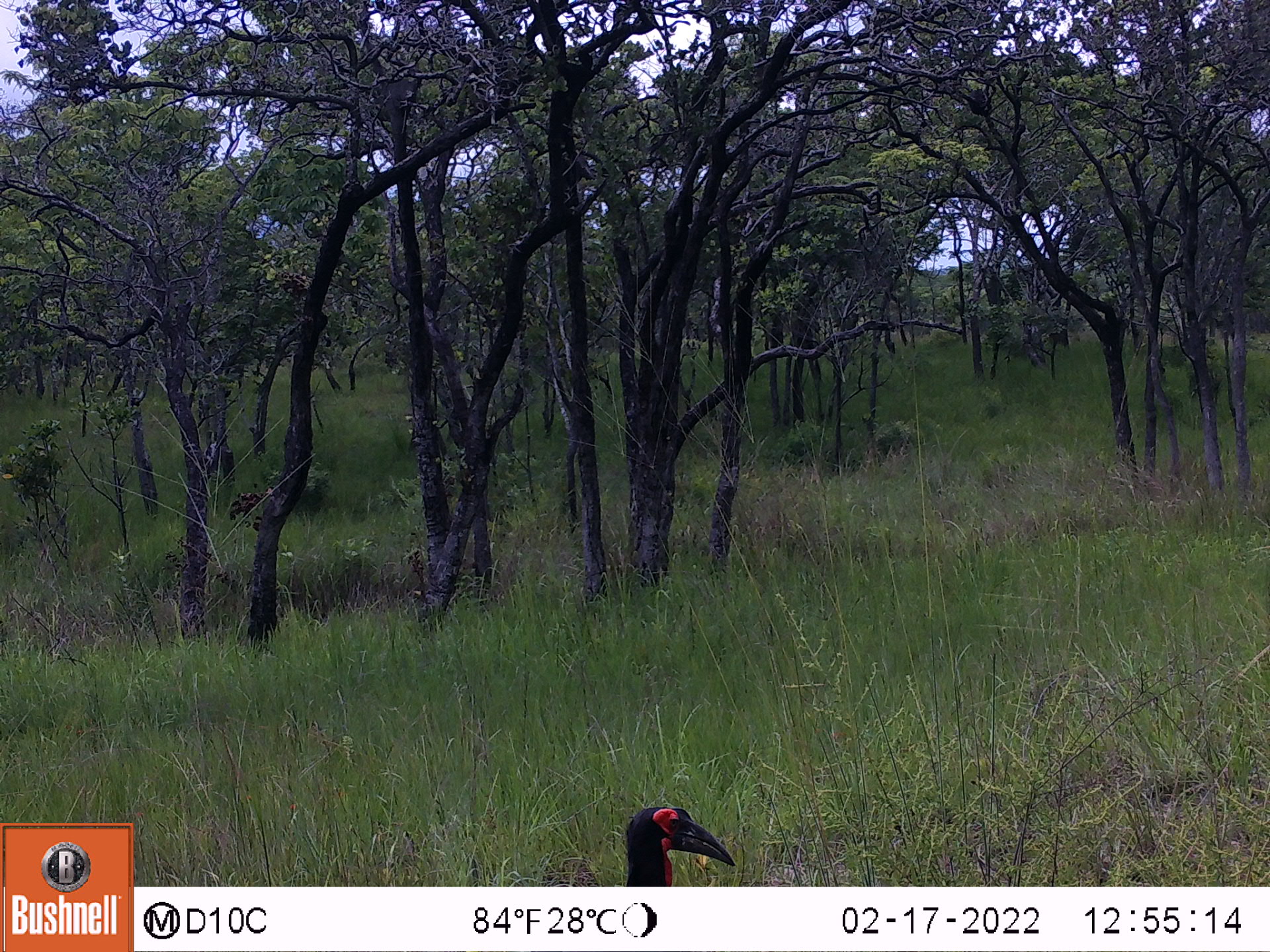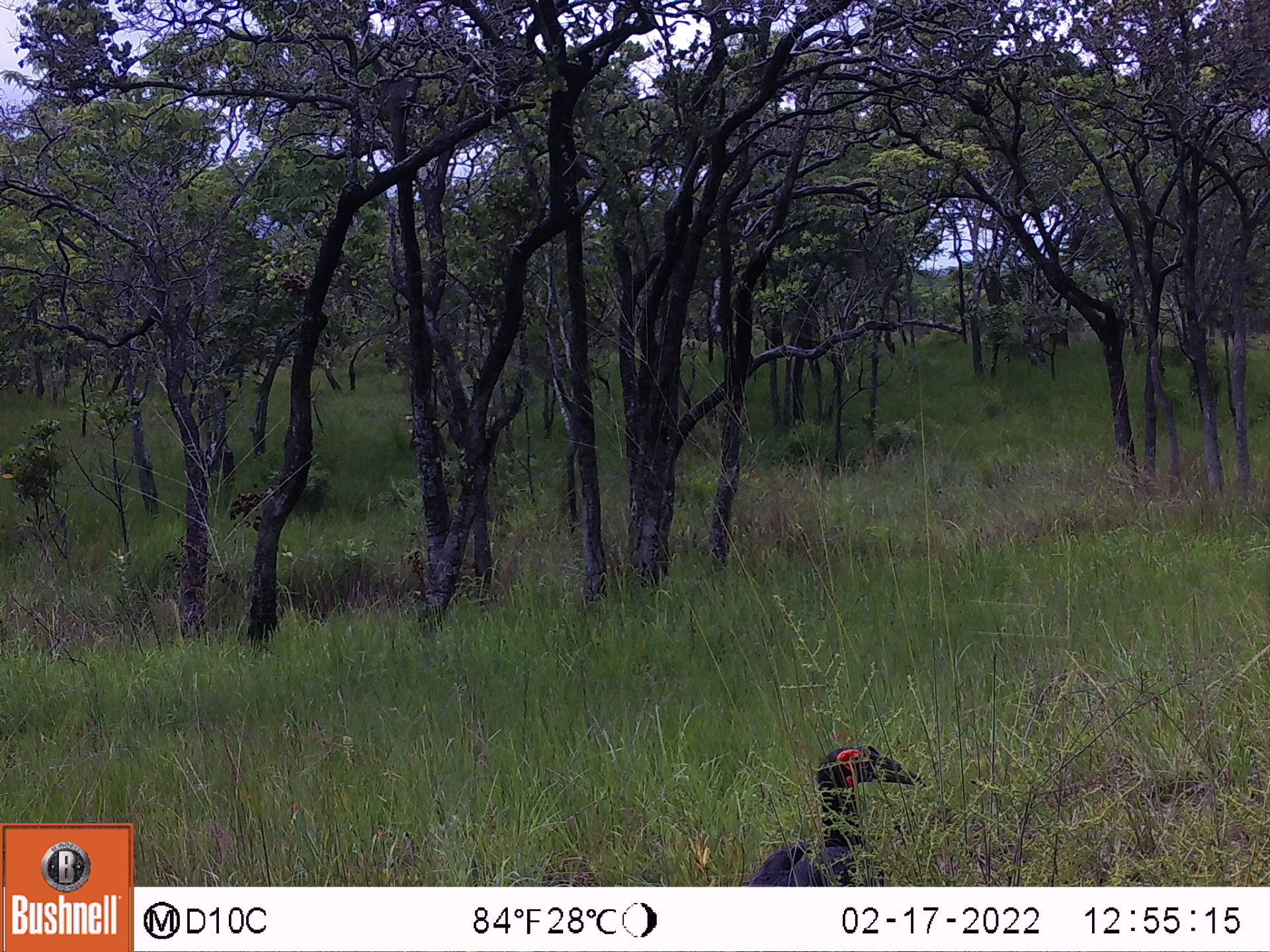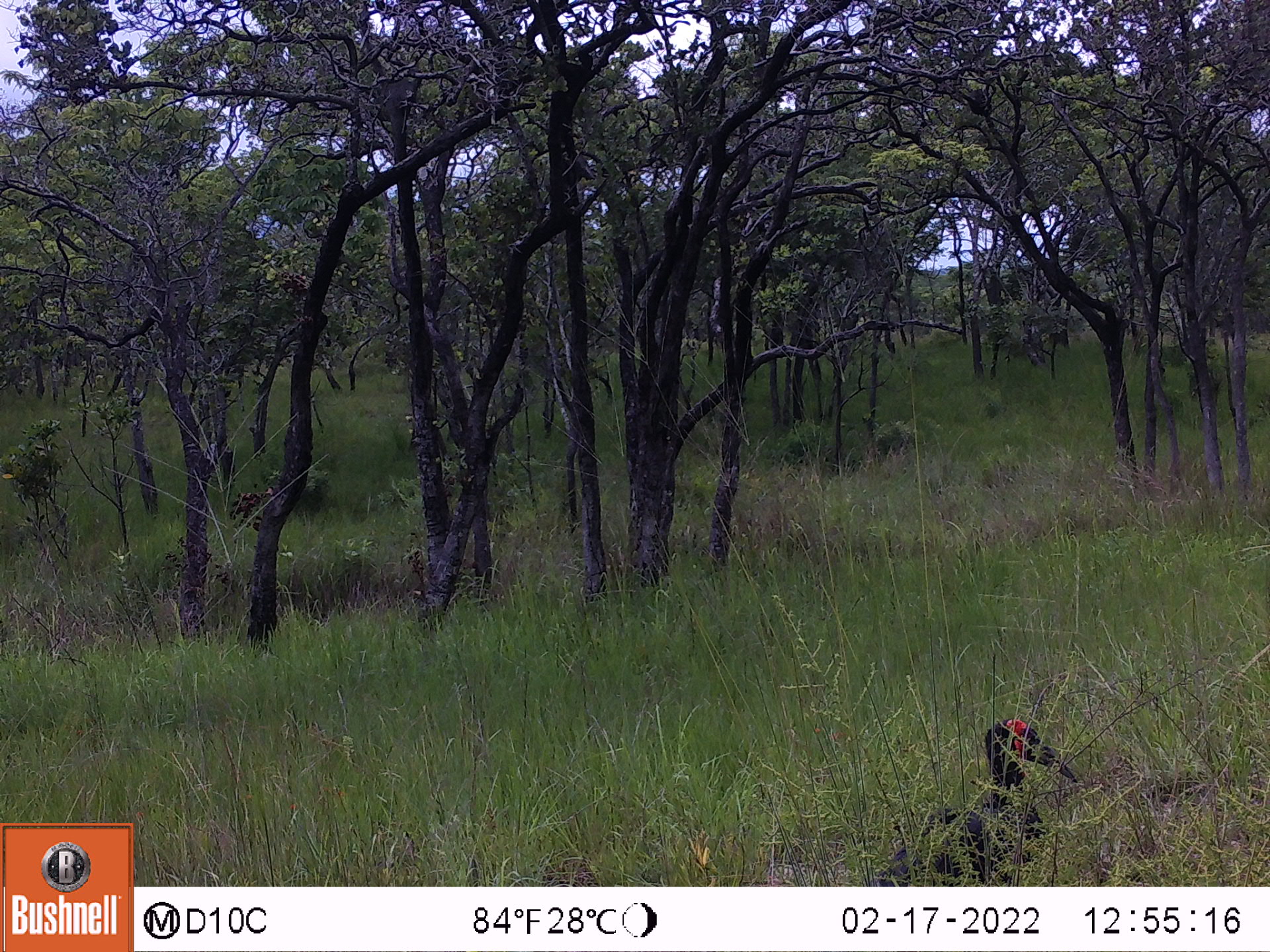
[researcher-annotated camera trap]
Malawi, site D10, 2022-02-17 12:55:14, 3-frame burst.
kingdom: Animalia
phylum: Chordata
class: Aves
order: Bucerotiformes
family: Bucorvidae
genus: Bucorvus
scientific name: Bucorvus leadbeateri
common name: southern ground hornbill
Southern ground hornbill (Bucorvus leadbeateri), count 1.